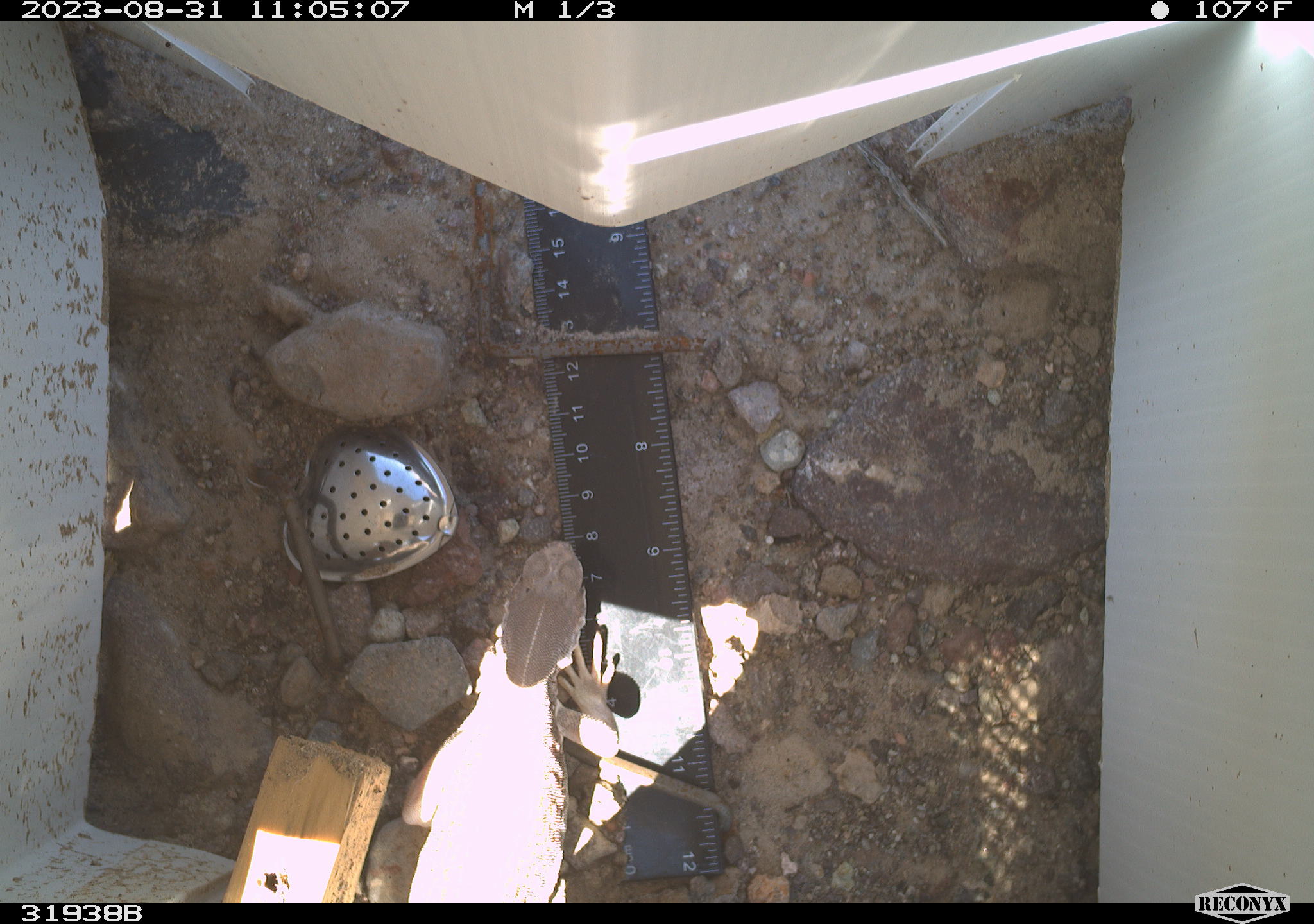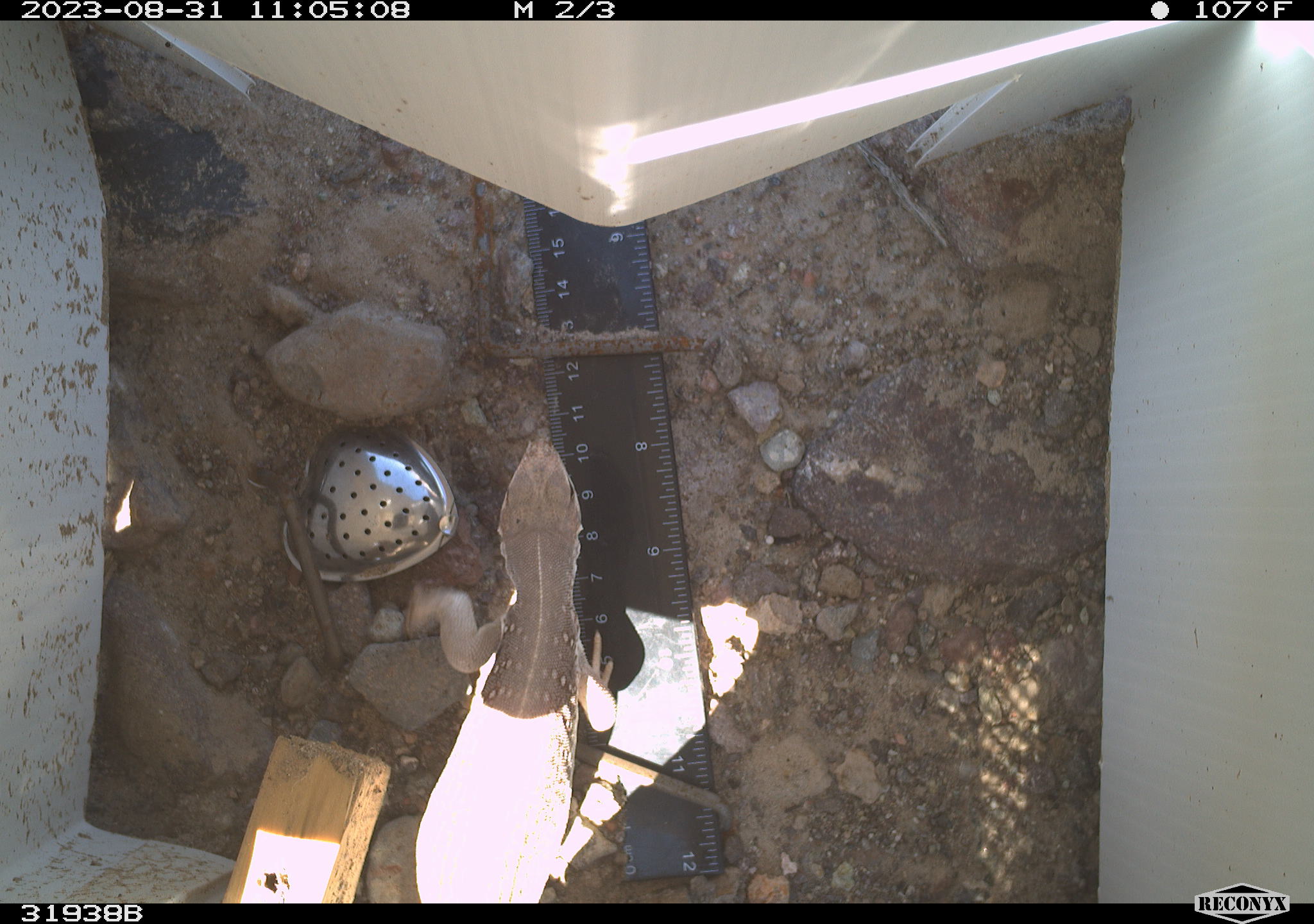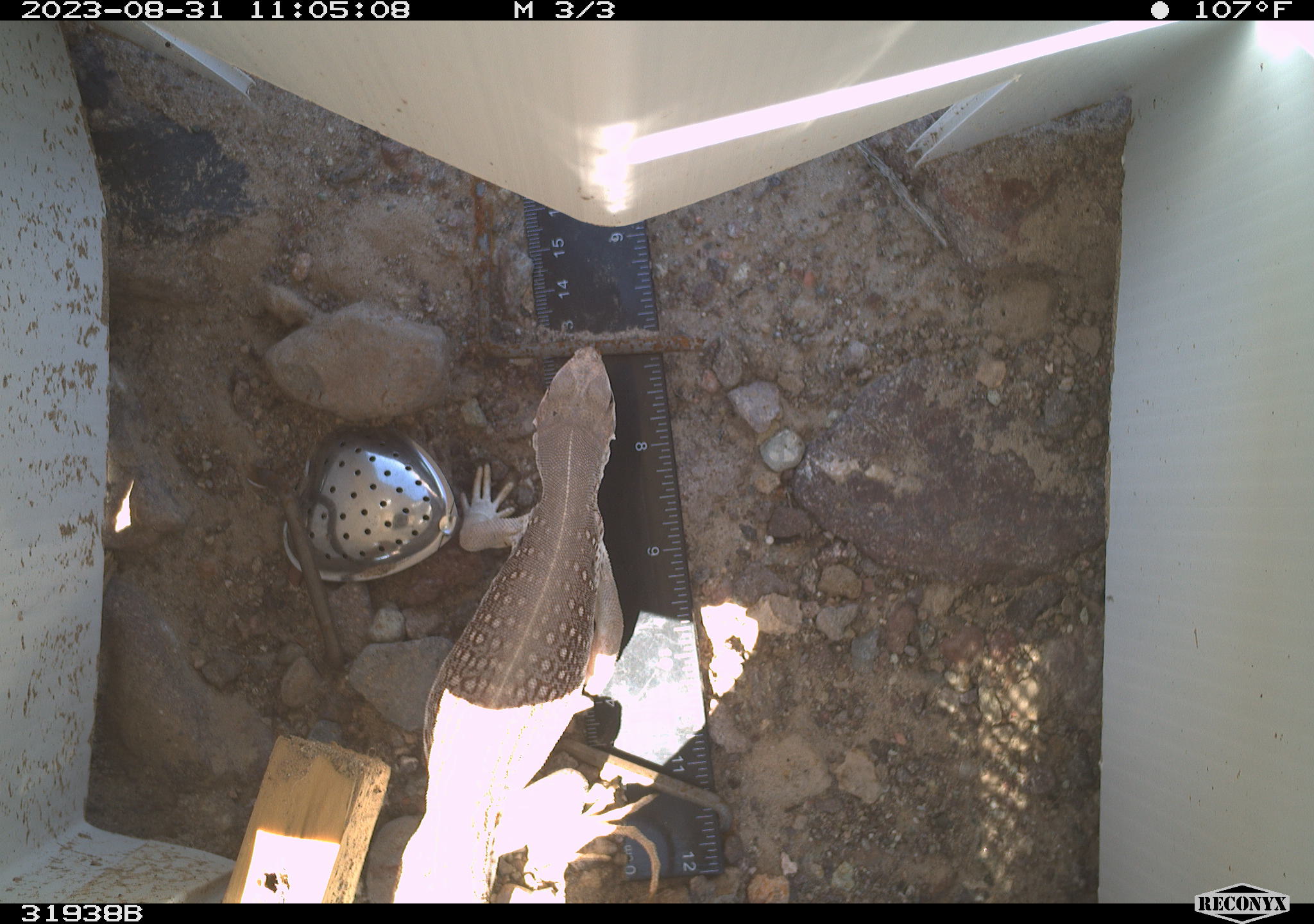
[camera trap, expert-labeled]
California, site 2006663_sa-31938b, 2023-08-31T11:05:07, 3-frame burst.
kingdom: Animalia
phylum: Chordata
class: Reptilia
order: Squamata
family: Iguanidae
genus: Dipsosaurus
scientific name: Dipsosaurus dorsalis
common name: common desert iguana